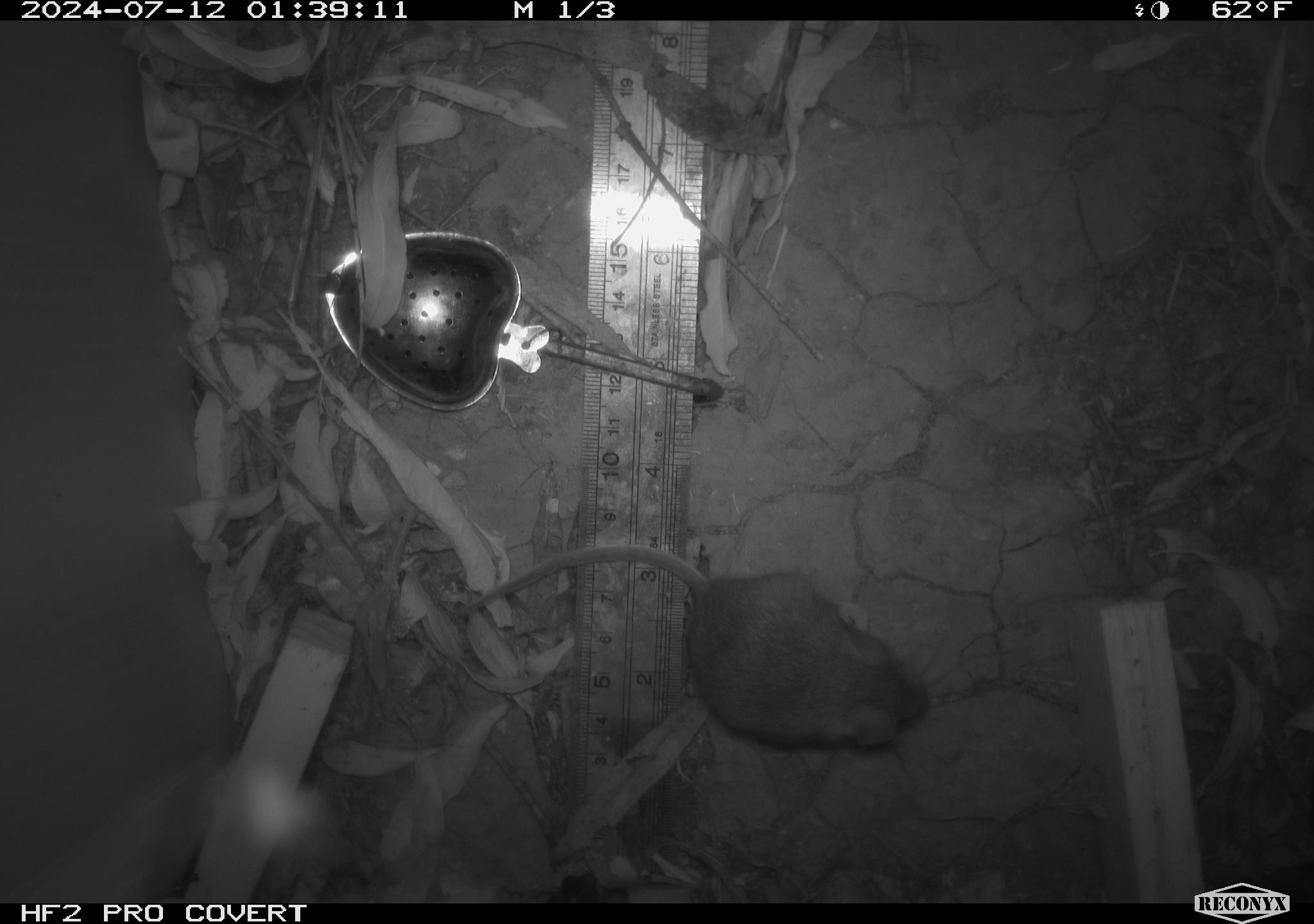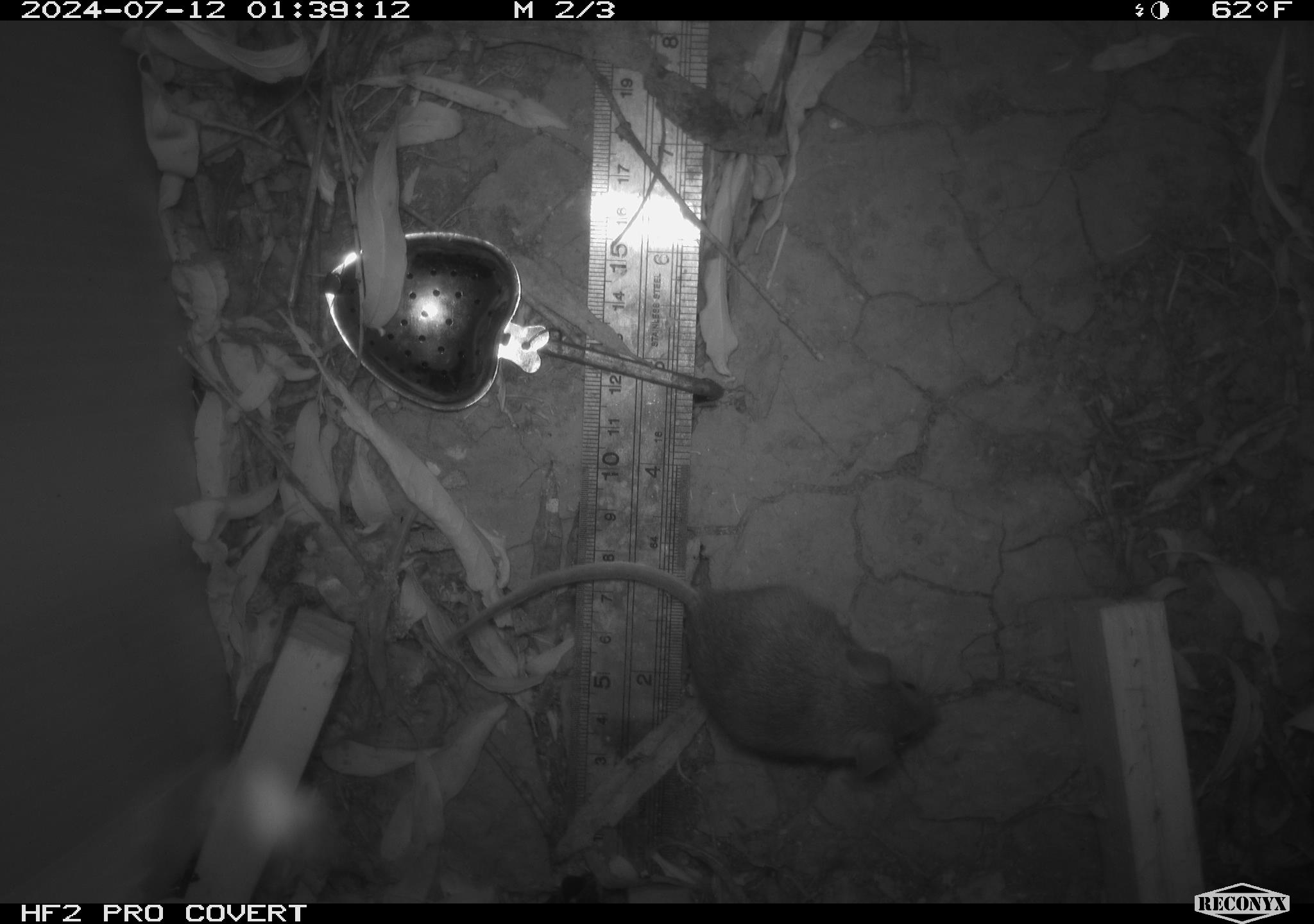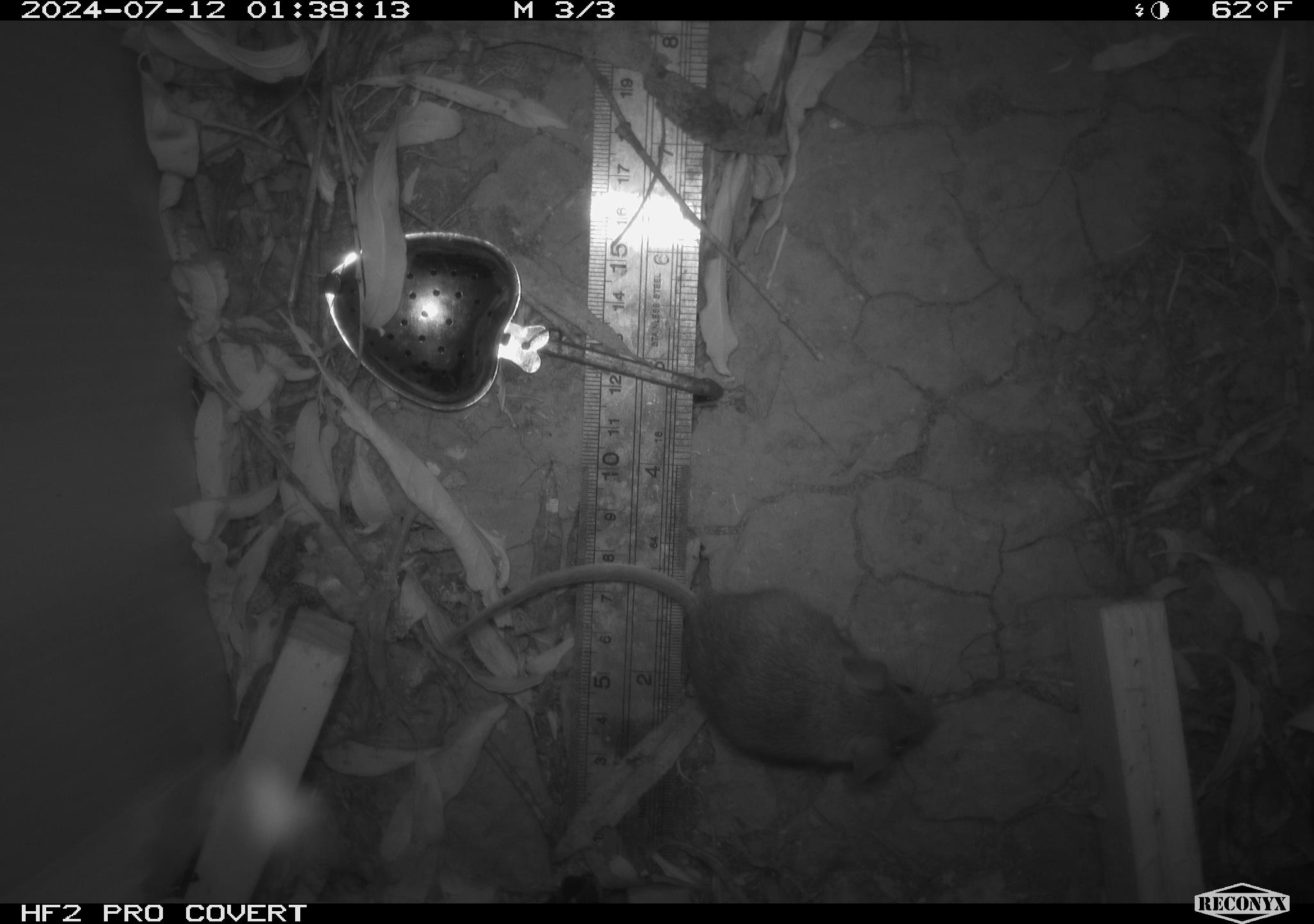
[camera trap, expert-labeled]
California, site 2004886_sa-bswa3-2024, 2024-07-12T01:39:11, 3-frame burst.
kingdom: Animalia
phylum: Chordata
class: Mammalia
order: Rodentia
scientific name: Rodentia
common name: mouse species